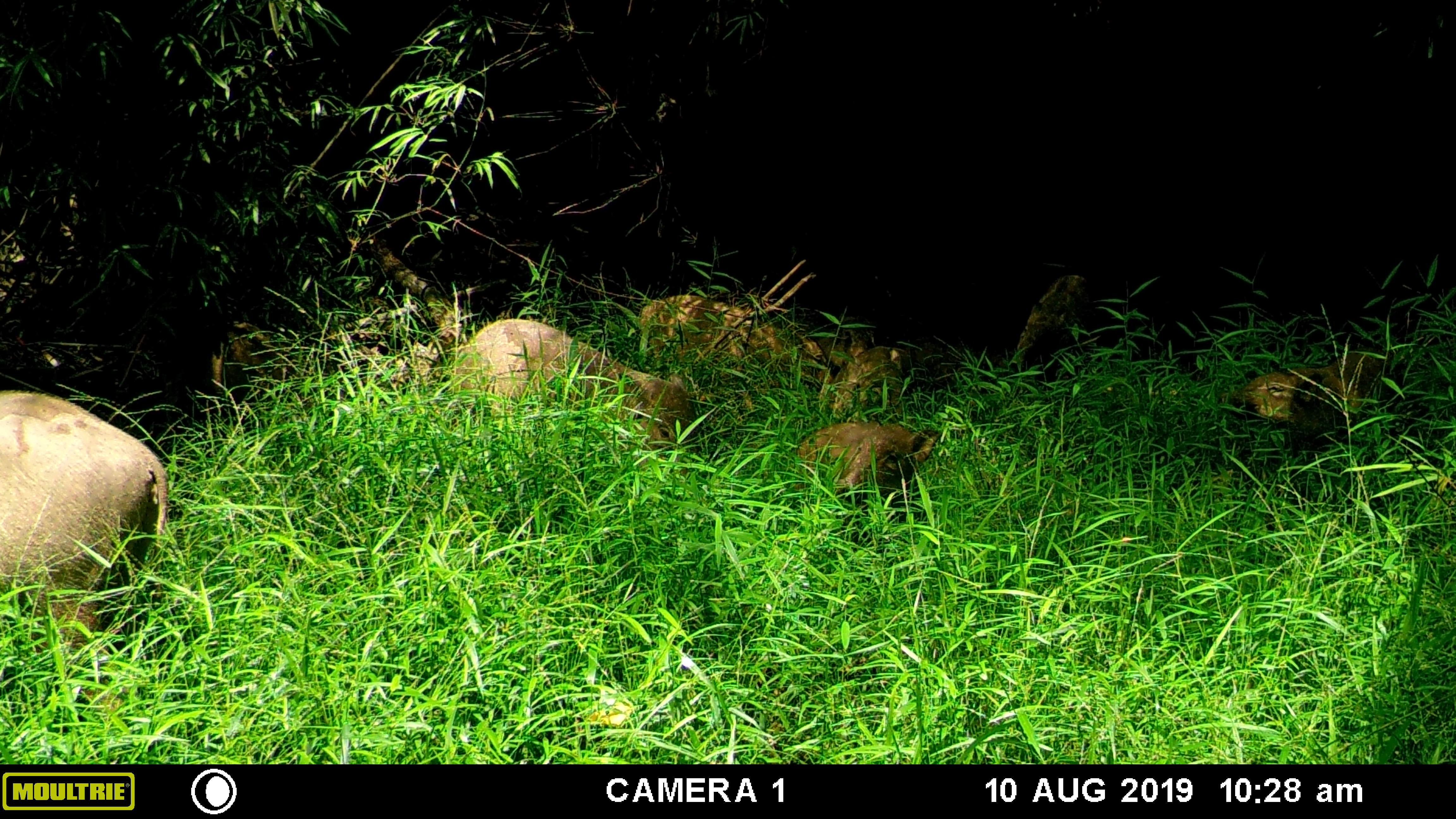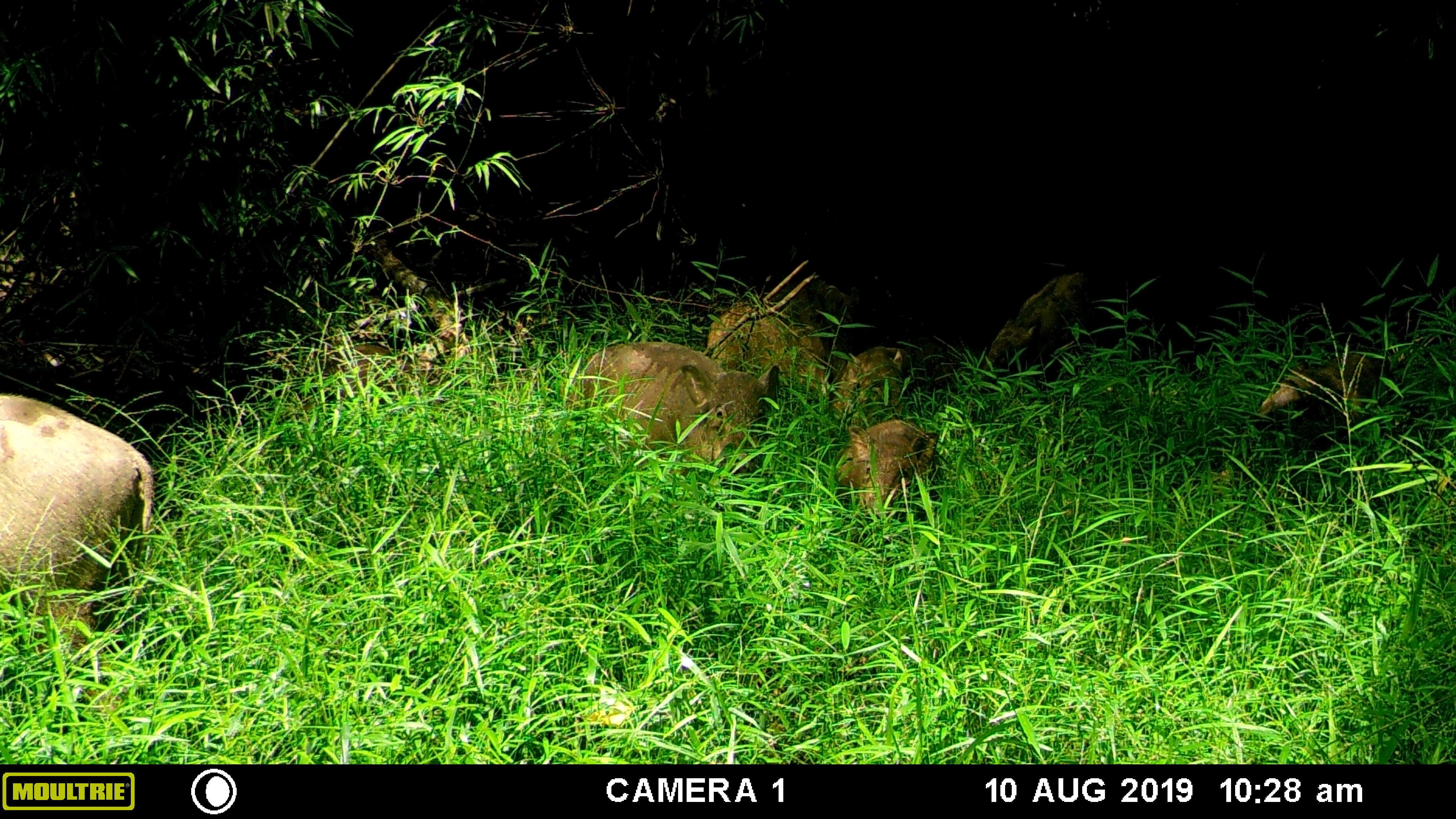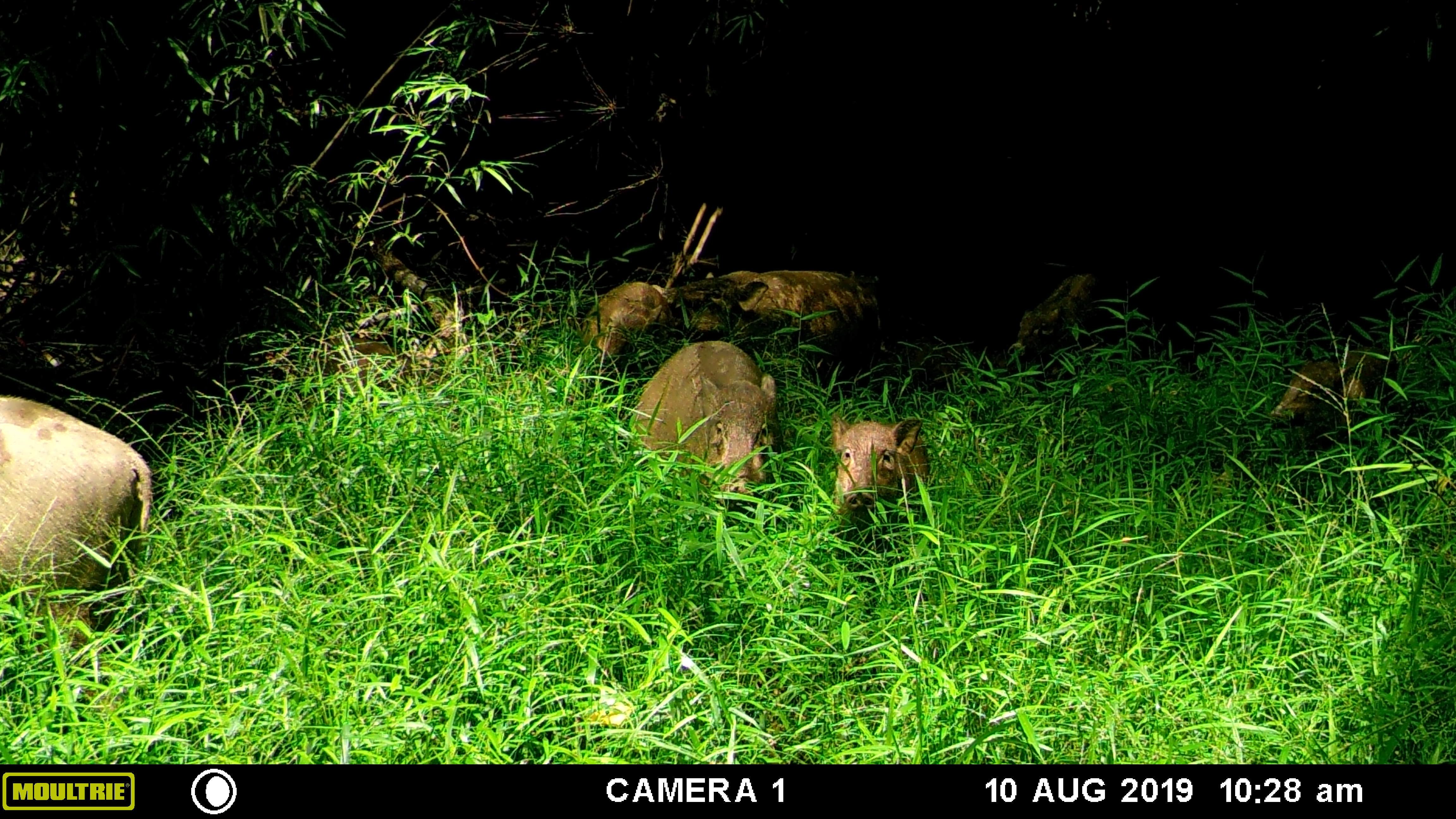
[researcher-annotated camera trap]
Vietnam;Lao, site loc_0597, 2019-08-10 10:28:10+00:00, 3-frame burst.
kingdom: Animalia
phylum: Chordata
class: Mammalia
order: Artiodactyla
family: Suidae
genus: Sus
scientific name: Sus scrofa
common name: eurasian wild pig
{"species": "eurasian wild pig (Sus scrofa)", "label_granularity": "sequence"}